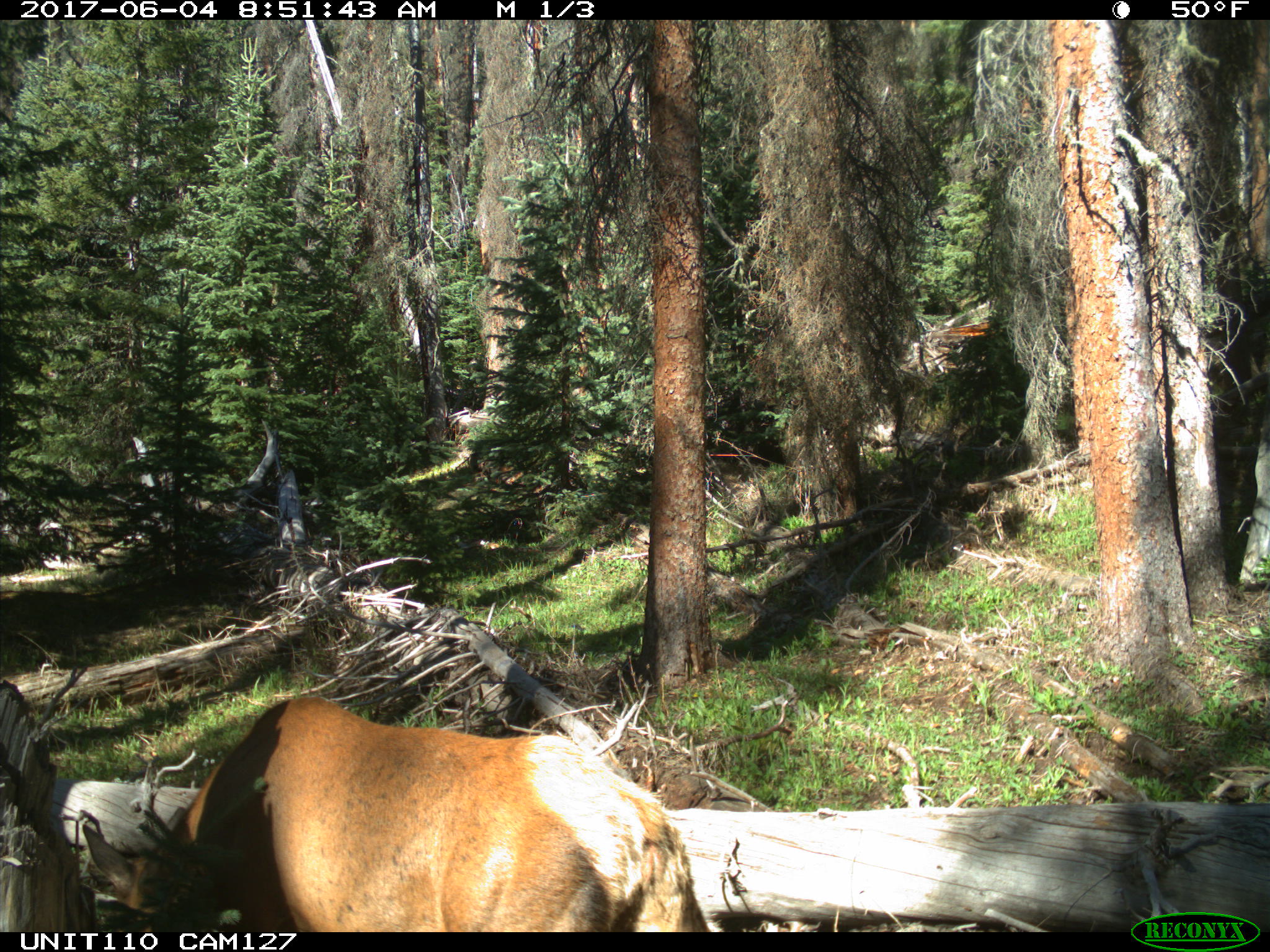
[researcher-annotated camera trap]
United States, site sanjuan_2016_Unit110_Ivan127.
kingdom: Animalia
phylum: Chordata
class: Mammalia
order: Artiodactyla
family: Cervidae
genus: Cervus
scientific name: Cervus elaphus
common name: red deer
Cervus elaphus (red deer).